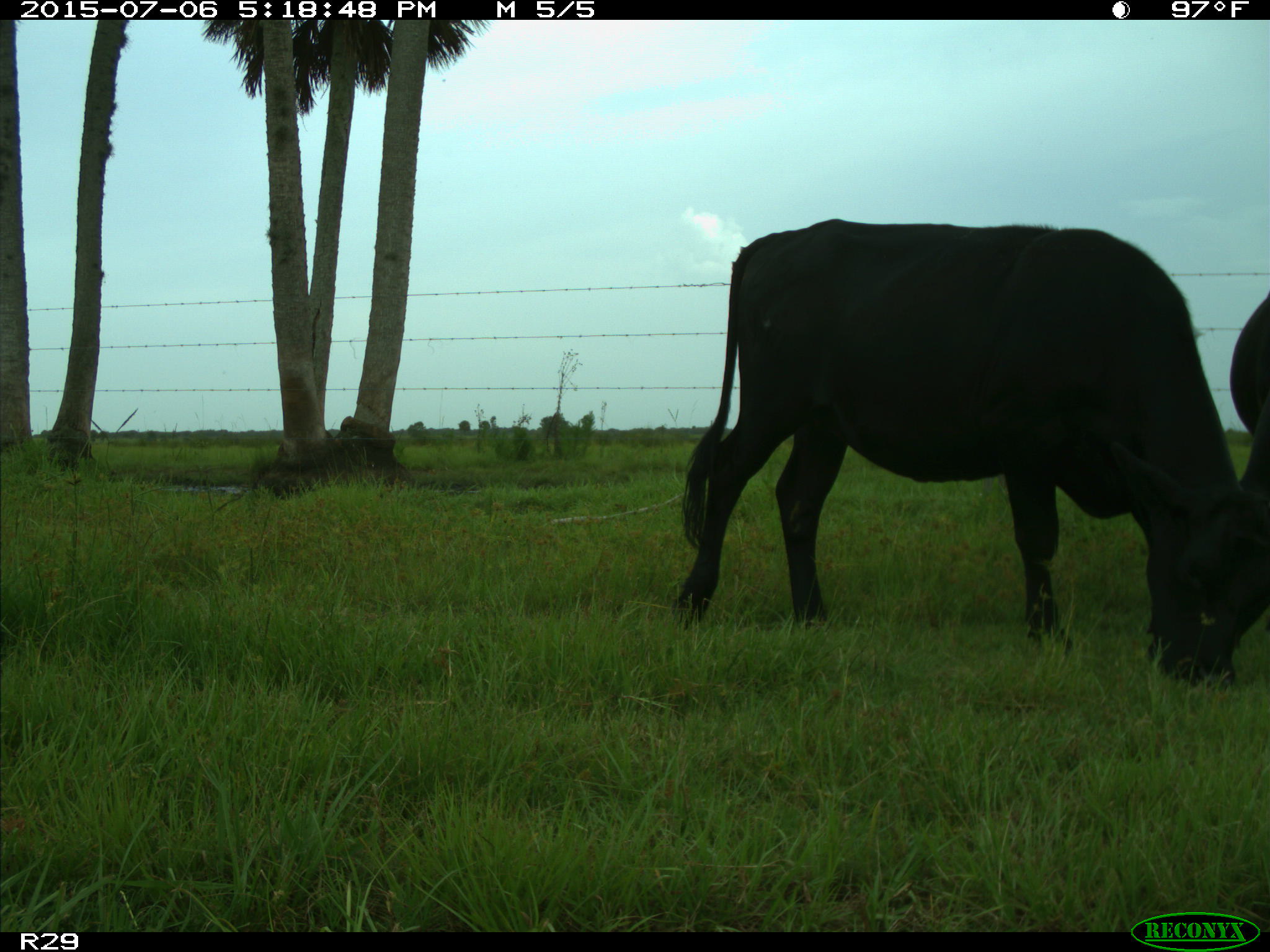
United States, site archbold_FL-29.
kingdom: Animalia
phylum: Chordata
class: Mammalia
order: Artiodactyla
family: Bovidae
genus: Bos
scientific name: Bos taurus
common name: domestic cow